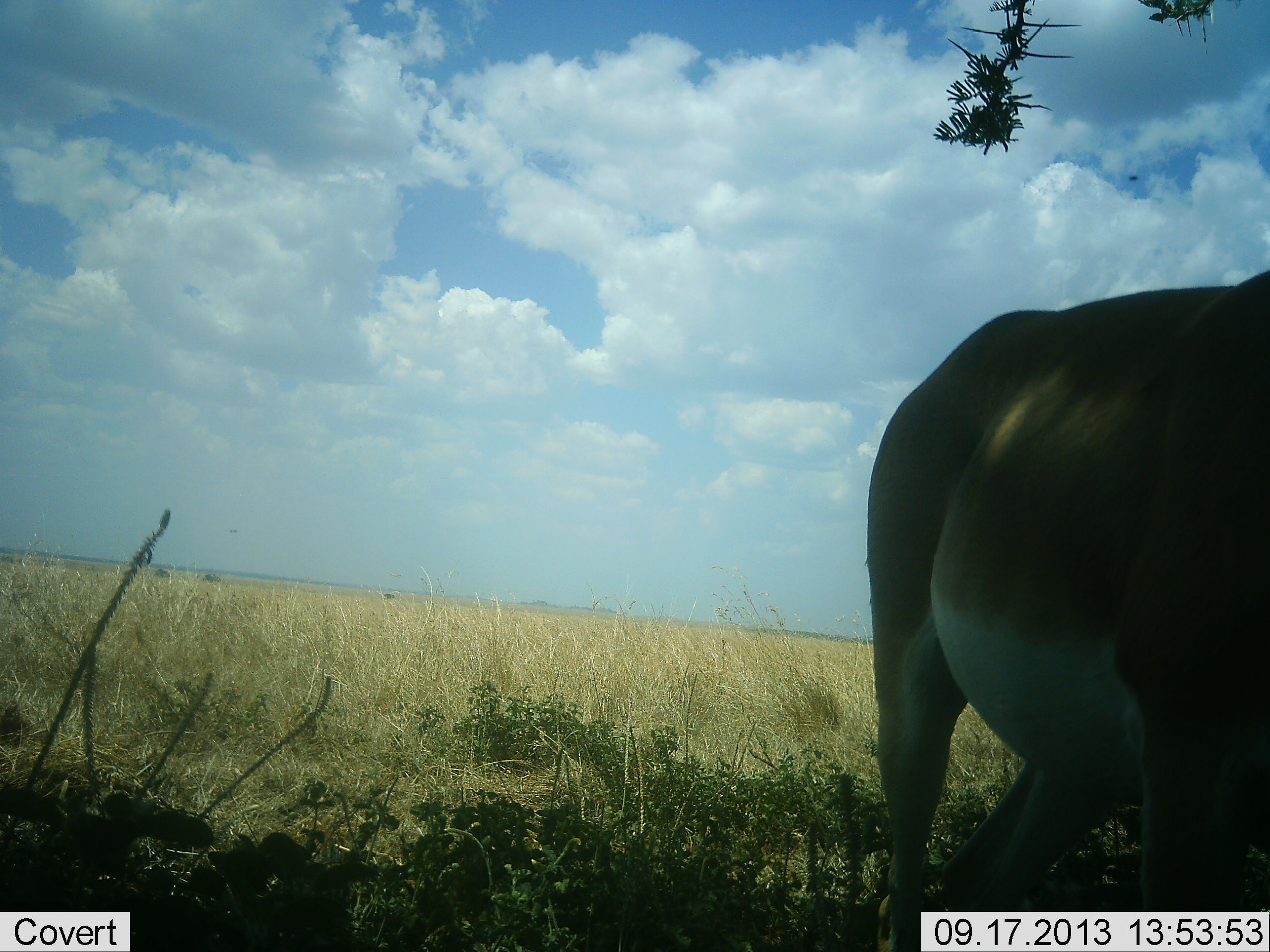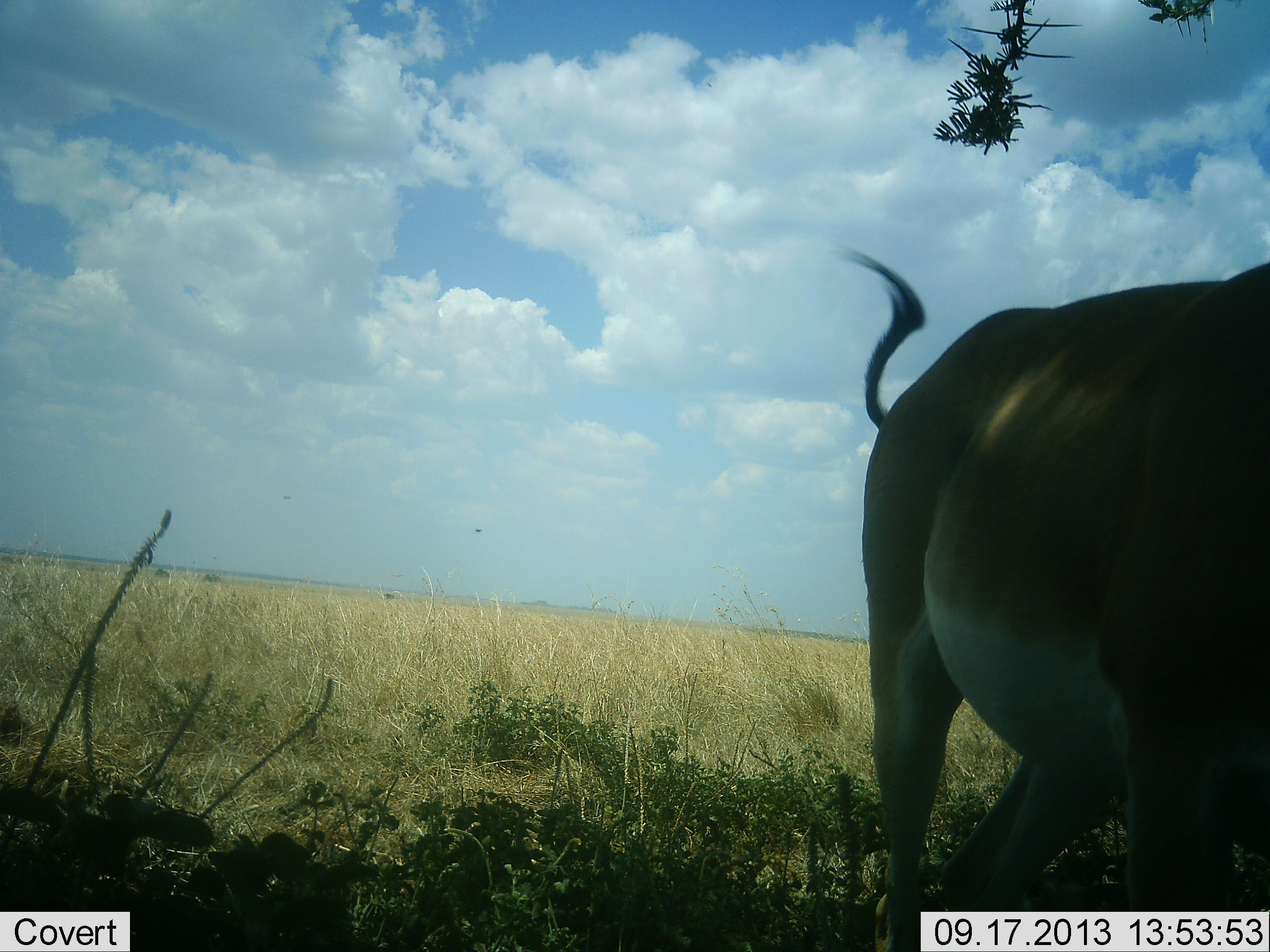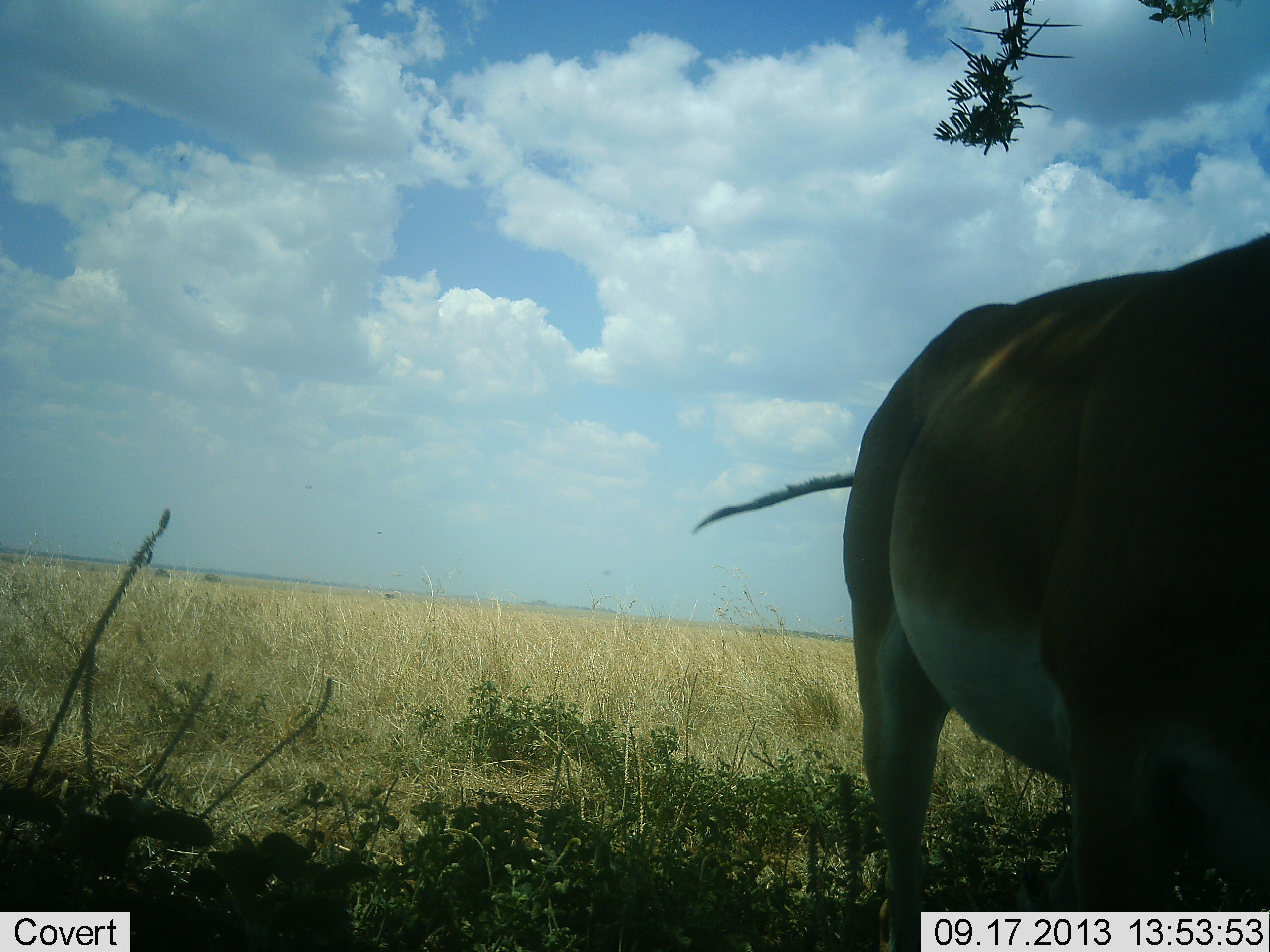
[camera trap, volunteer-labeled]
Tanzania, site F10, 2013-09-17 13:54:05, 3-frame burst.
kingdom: Animalia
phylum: Chordata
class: Mammalia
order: Artiodactyla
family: Bovidae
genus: Nanger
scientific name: Nanger granti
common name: grant's gazelle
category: gazellegrants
Gazellegrants (grant's gazelle) (Nanger granti), count 1. Behavior (volunteer vote fractions): standing 91%, resting 0%, moving 0%, interacting 0%. Young present (vote fraction): 0%. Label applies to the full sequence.